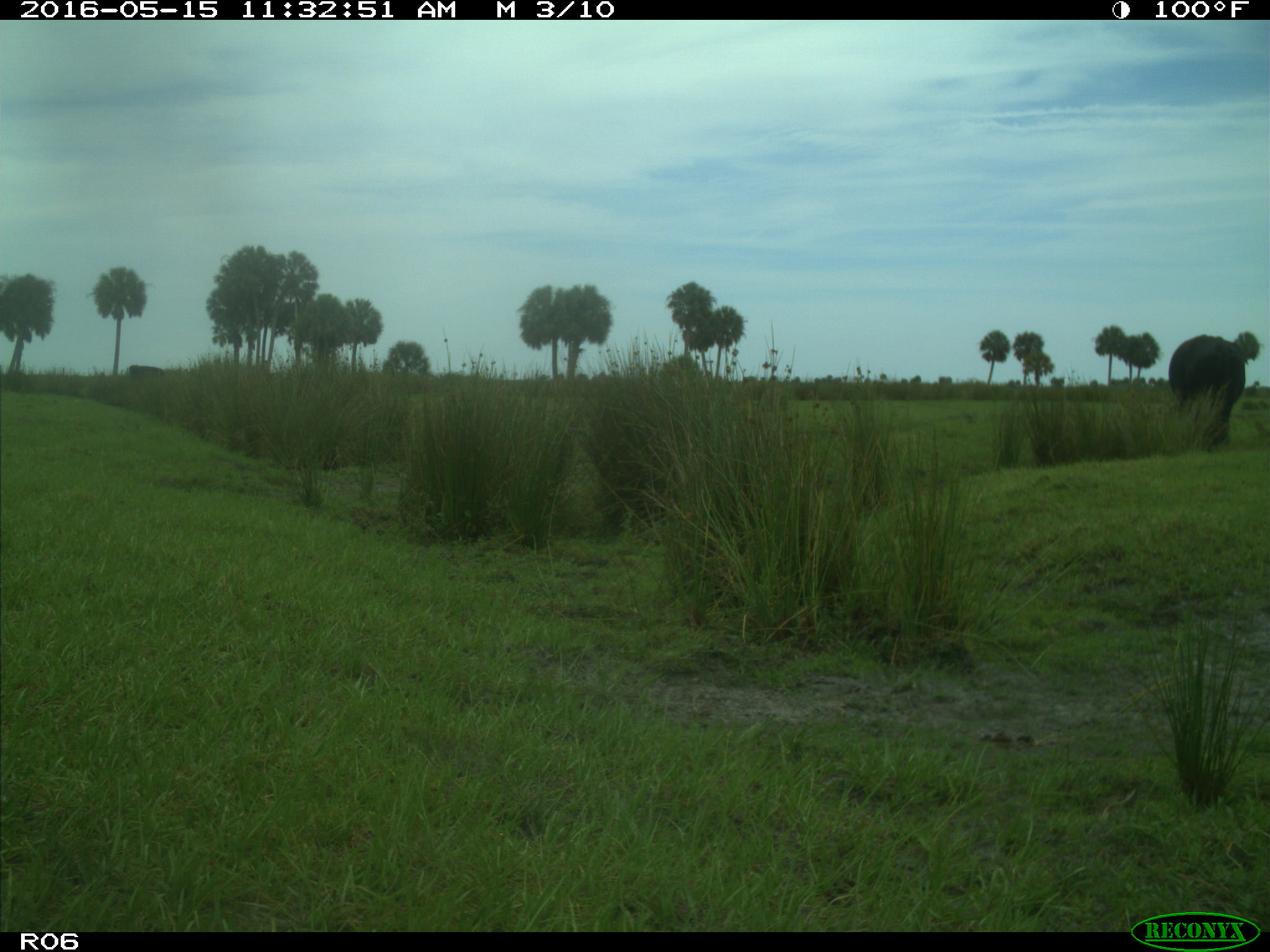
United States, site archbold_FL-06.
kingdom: Animalia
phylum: Chordata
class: Mammalia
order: Artiodactyla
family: Bovidae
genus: Bos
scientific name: Bos taurus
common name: domestic cow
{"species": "Bos taurus (domestic cow)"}